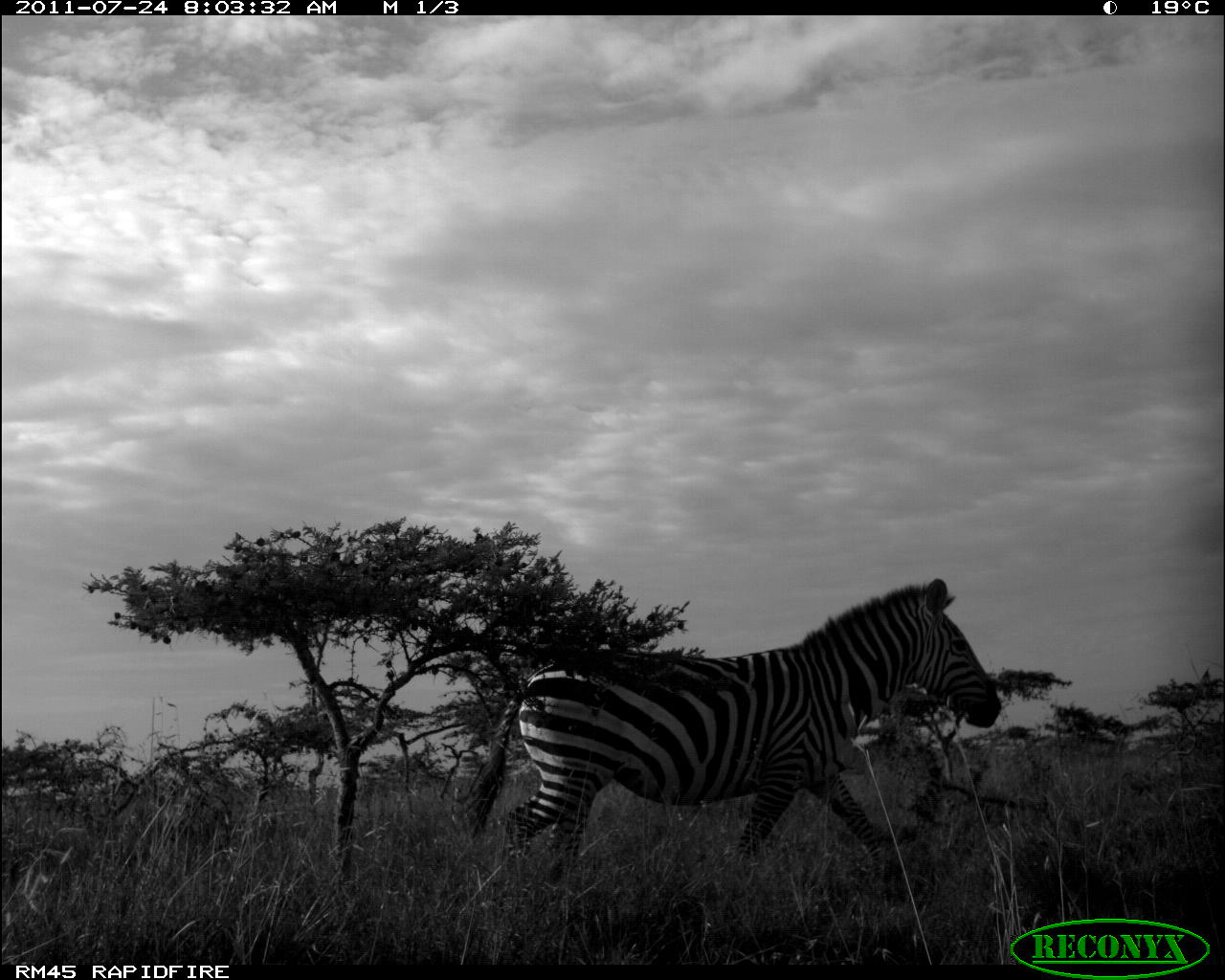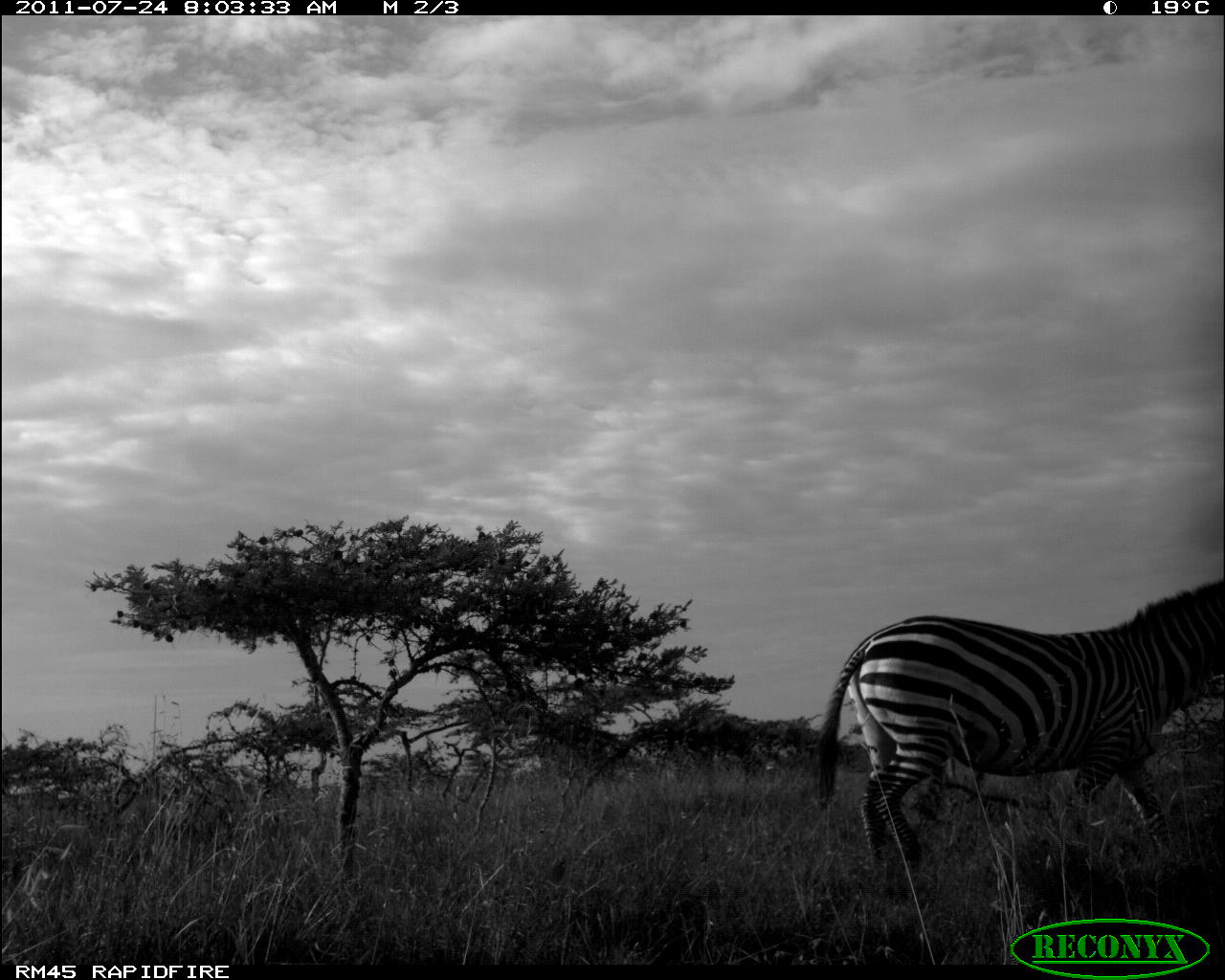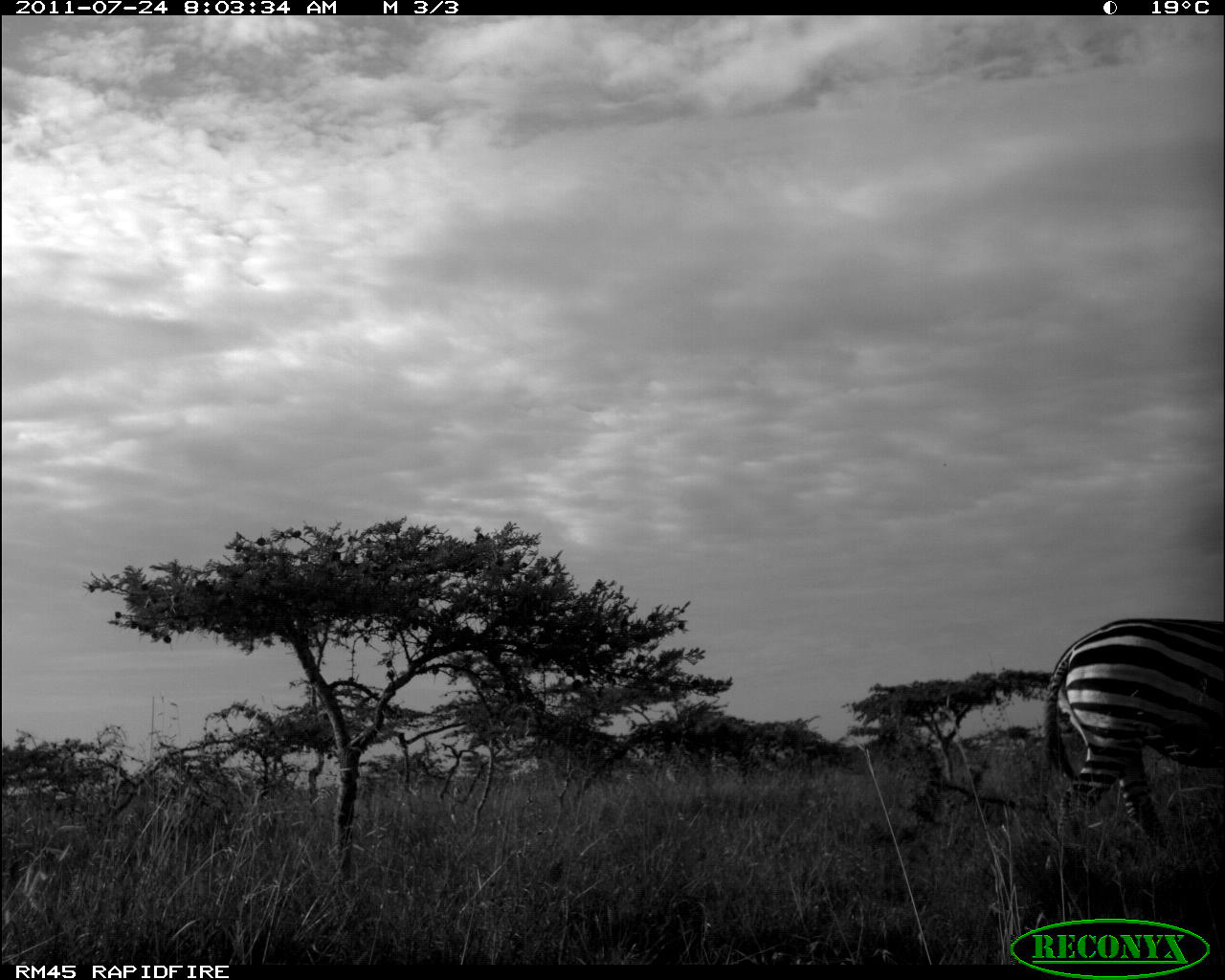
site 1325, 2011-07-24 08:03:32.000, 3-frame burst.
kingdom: Animalia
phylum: Chordata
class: Mammalia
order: Perissodactyla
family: Equidae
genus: Equus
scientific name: Equus quagga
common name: plains zebra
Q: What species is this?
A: Equus quagga (plains zebra).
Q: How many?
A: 1.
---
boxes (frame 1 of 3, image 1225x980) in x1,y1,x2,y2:
equus quagga: 457,575,1003,882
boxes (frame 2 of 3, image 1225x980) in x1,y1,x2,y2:
equus quagga: 813,576,1225,884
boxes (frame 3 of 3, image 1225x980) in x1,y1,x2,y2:
equus quagga: 1039,615,1225,853